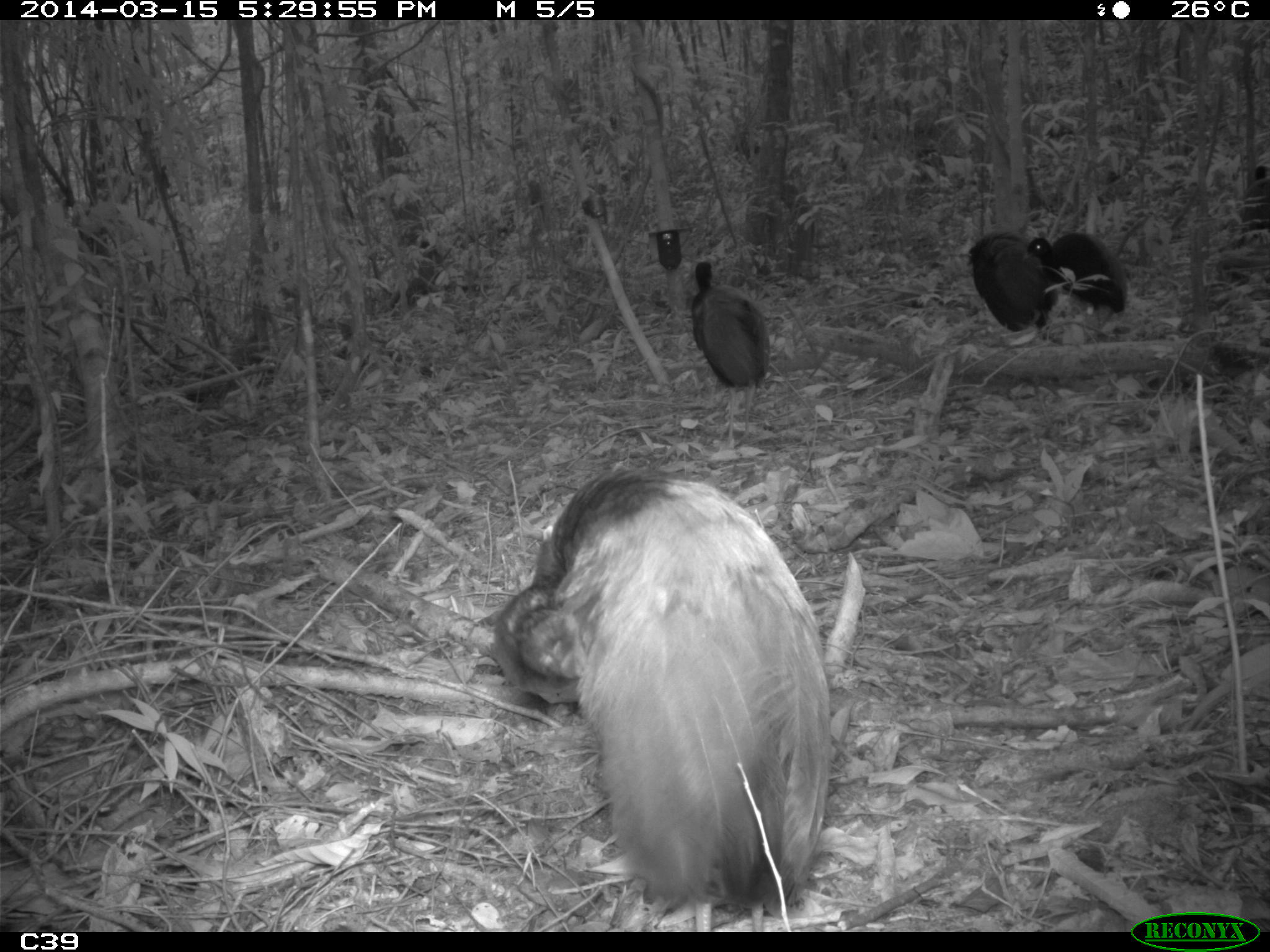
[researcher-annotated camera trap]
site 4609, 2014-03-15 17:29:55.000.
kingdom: Animalia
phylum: Chordata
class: Aves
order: Gruiformes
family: Psophiidae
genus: Psophia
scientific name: Psophia crepitans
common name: gray-winged trumpeter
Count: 8.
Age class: adult.